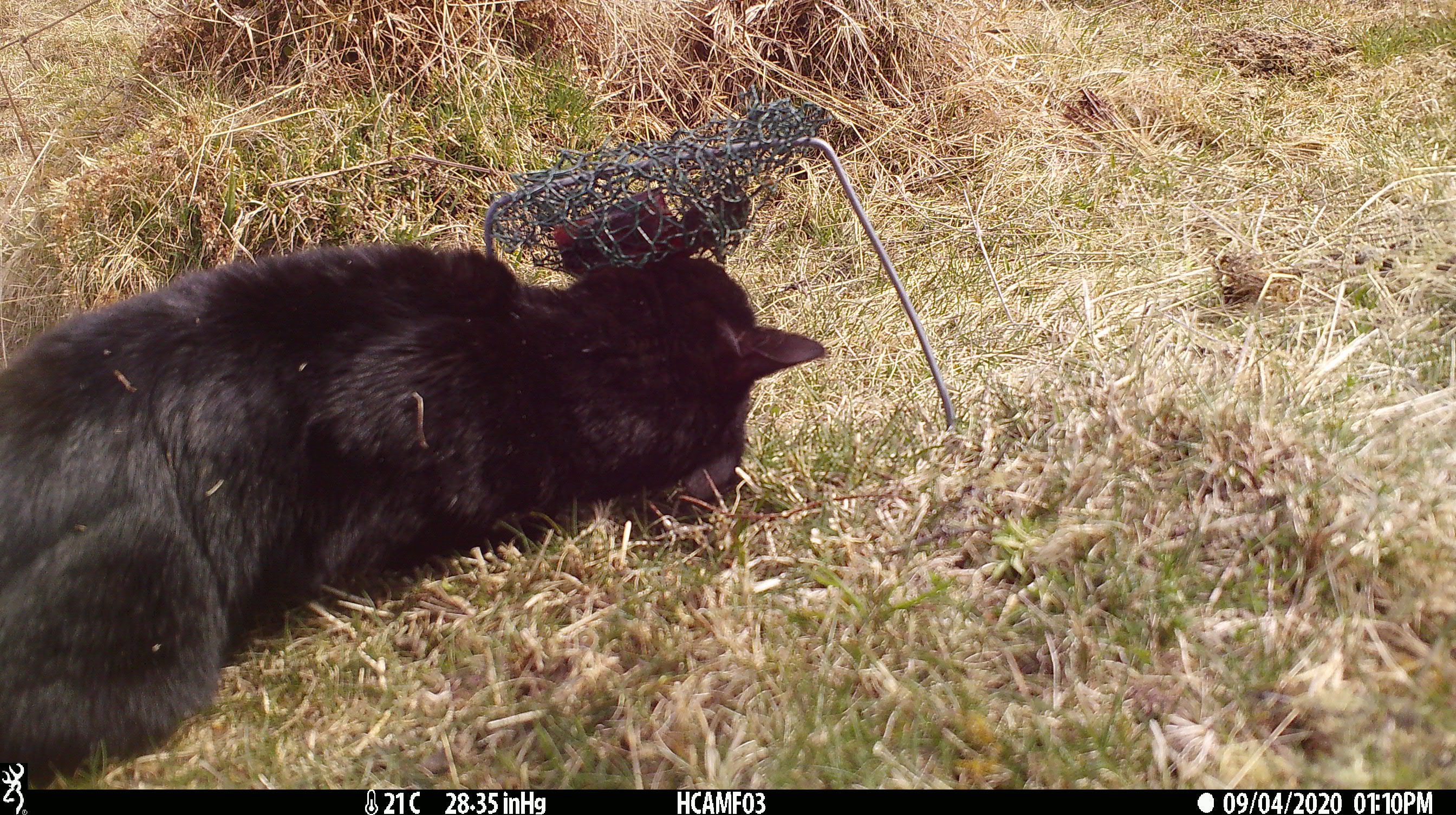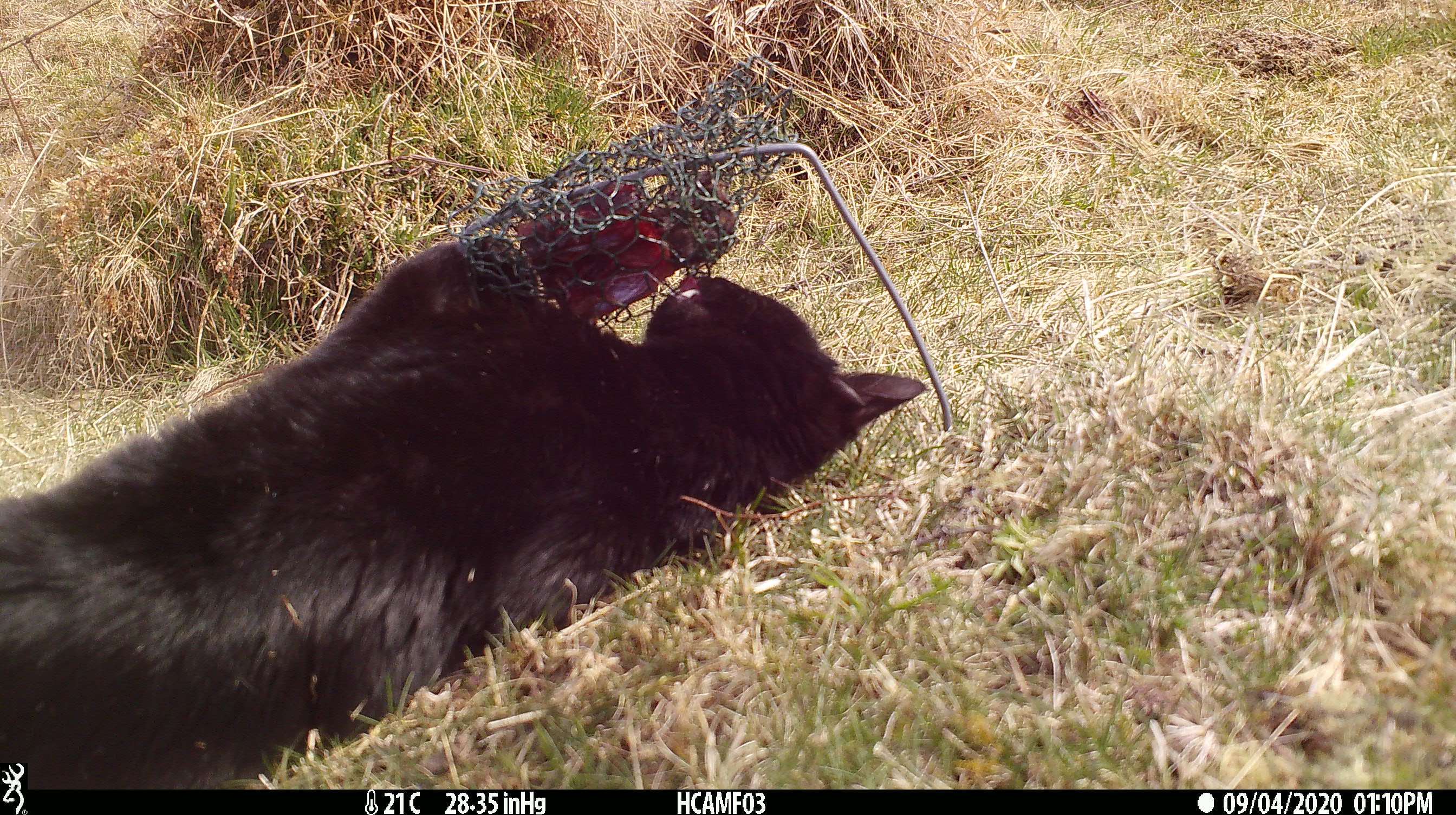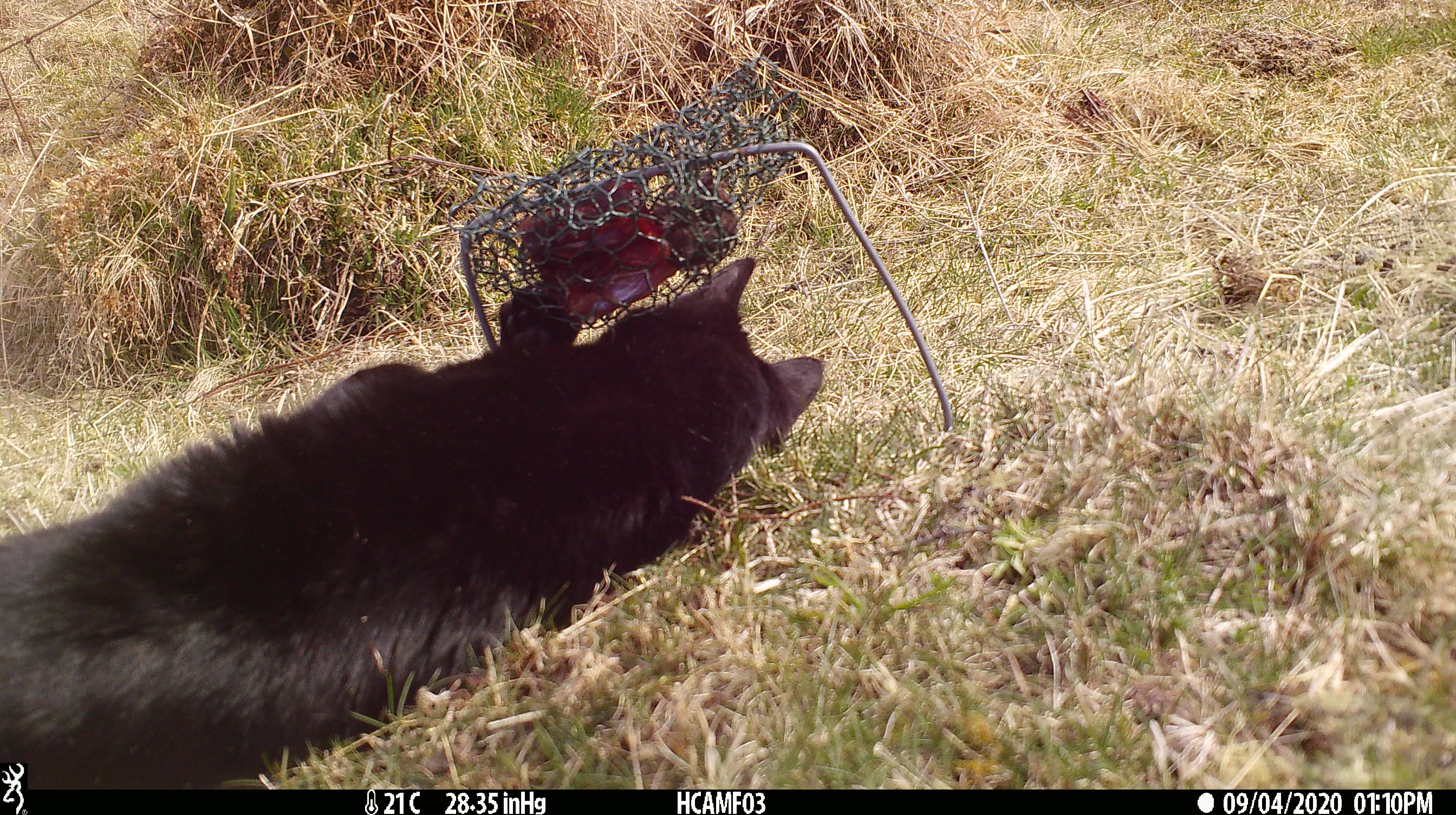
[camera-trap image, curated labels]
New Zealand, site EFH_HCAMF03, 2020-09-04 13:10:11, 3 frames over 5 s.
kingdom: Animalia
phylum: Chordata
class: Mammalia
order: Carnivora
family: Felidae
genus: Felis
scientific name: Felis catus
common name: domestic cat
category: cat